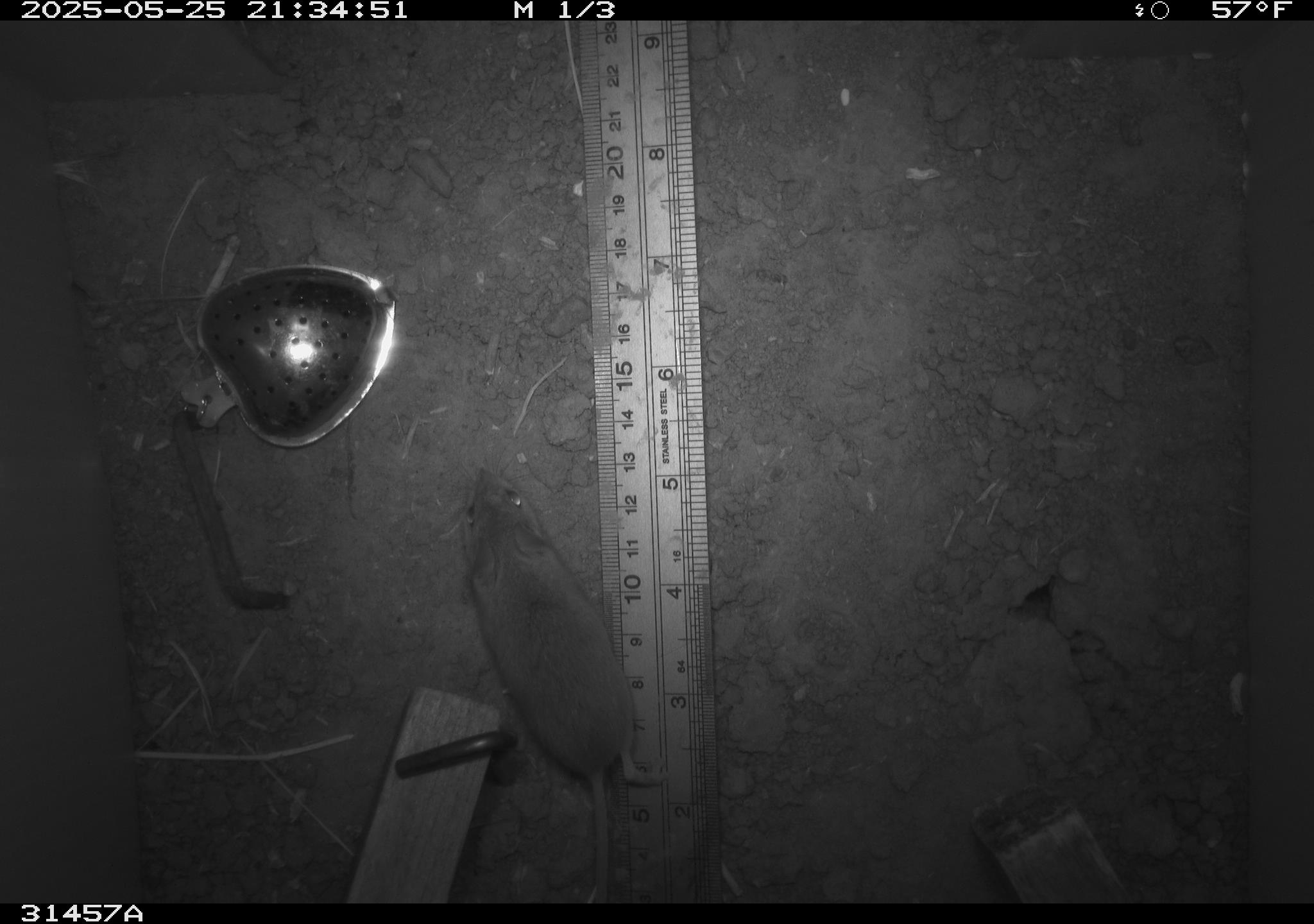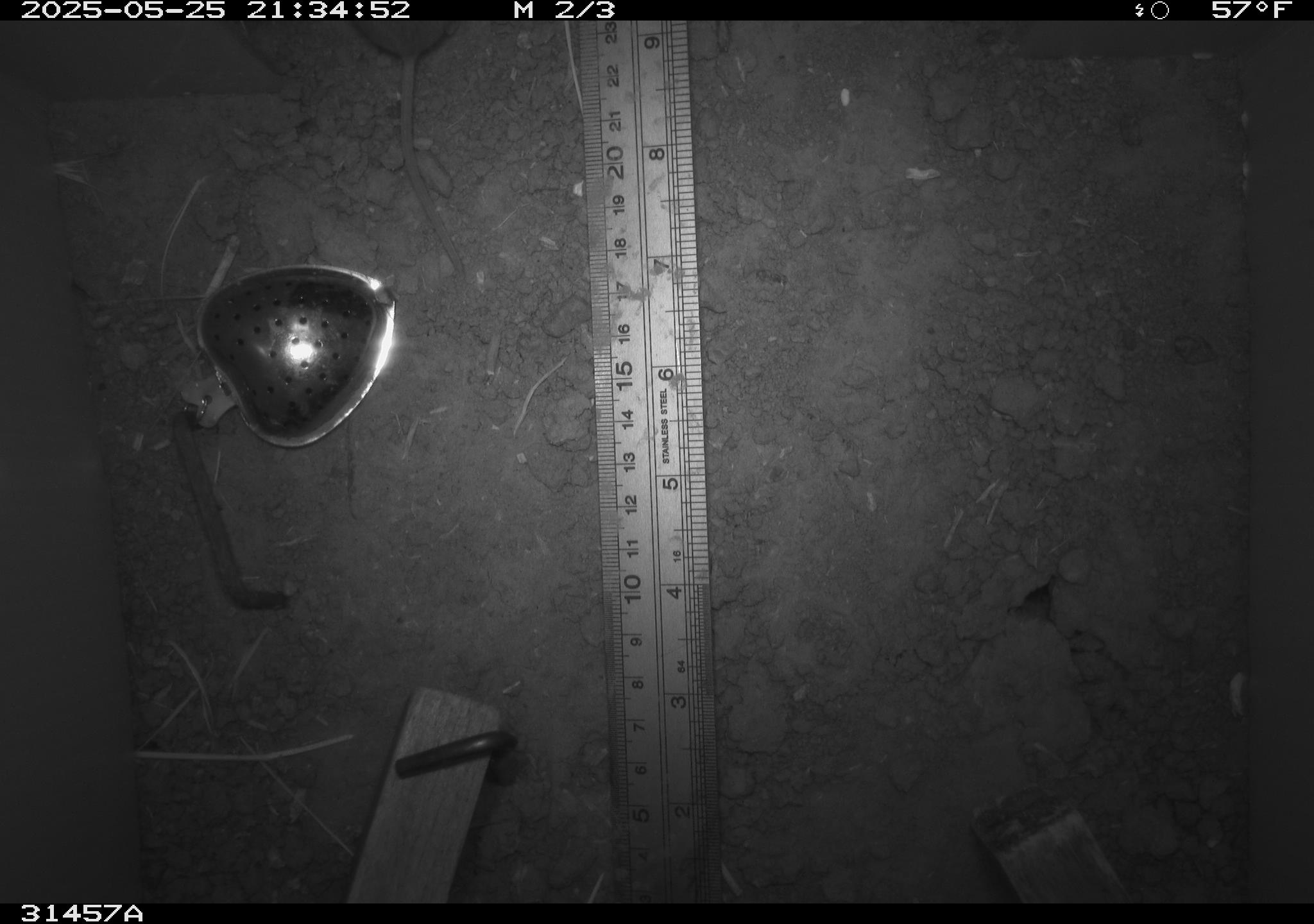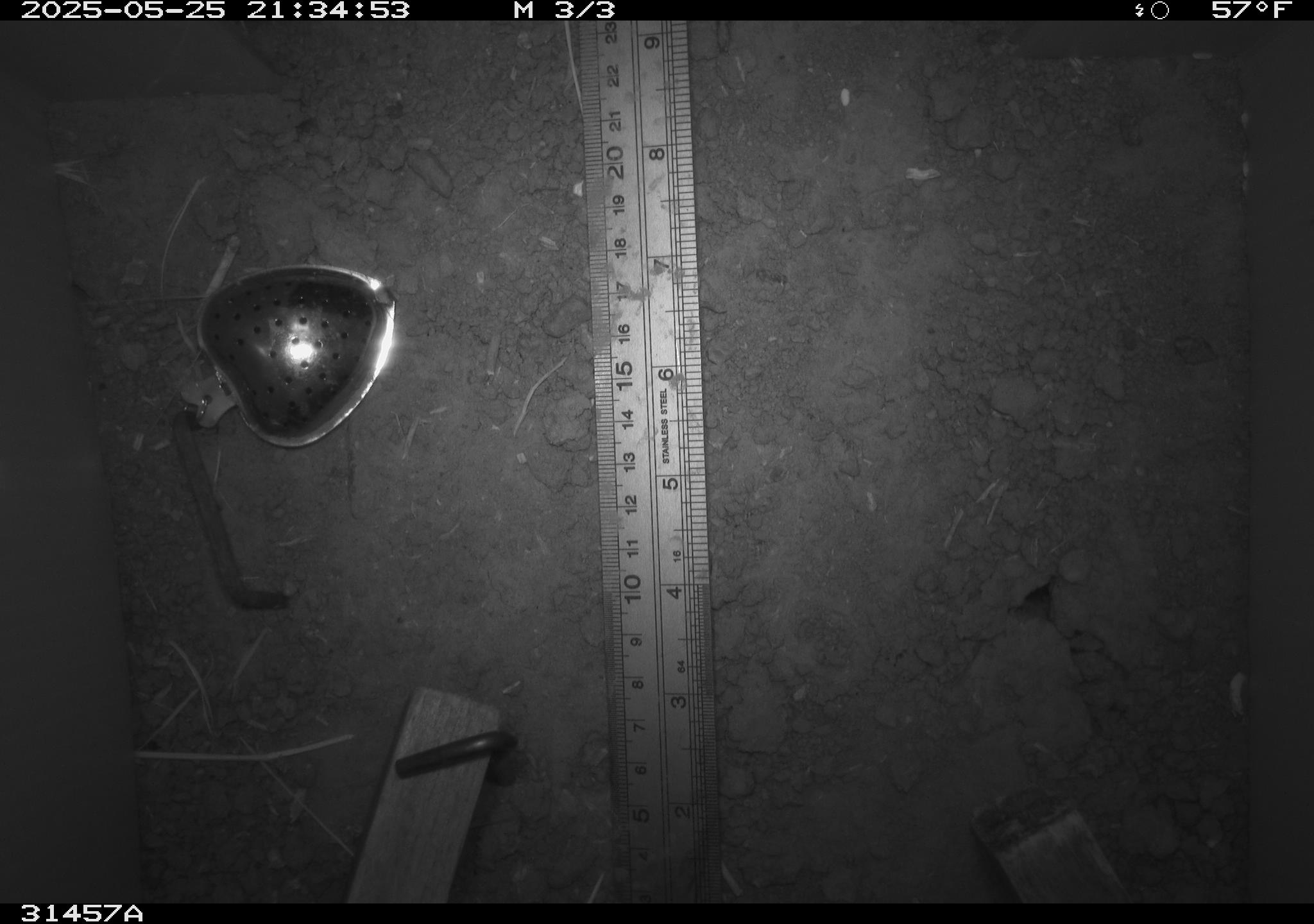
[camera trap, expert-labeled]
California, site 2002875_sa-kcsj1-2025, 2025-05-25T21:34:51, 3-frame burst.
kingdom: Animalia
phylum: Chordata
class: Mammalia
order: Rodentia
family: Muridae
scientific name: Muridae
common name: murids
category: muridae family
Muridae family (murids) (Muridae).